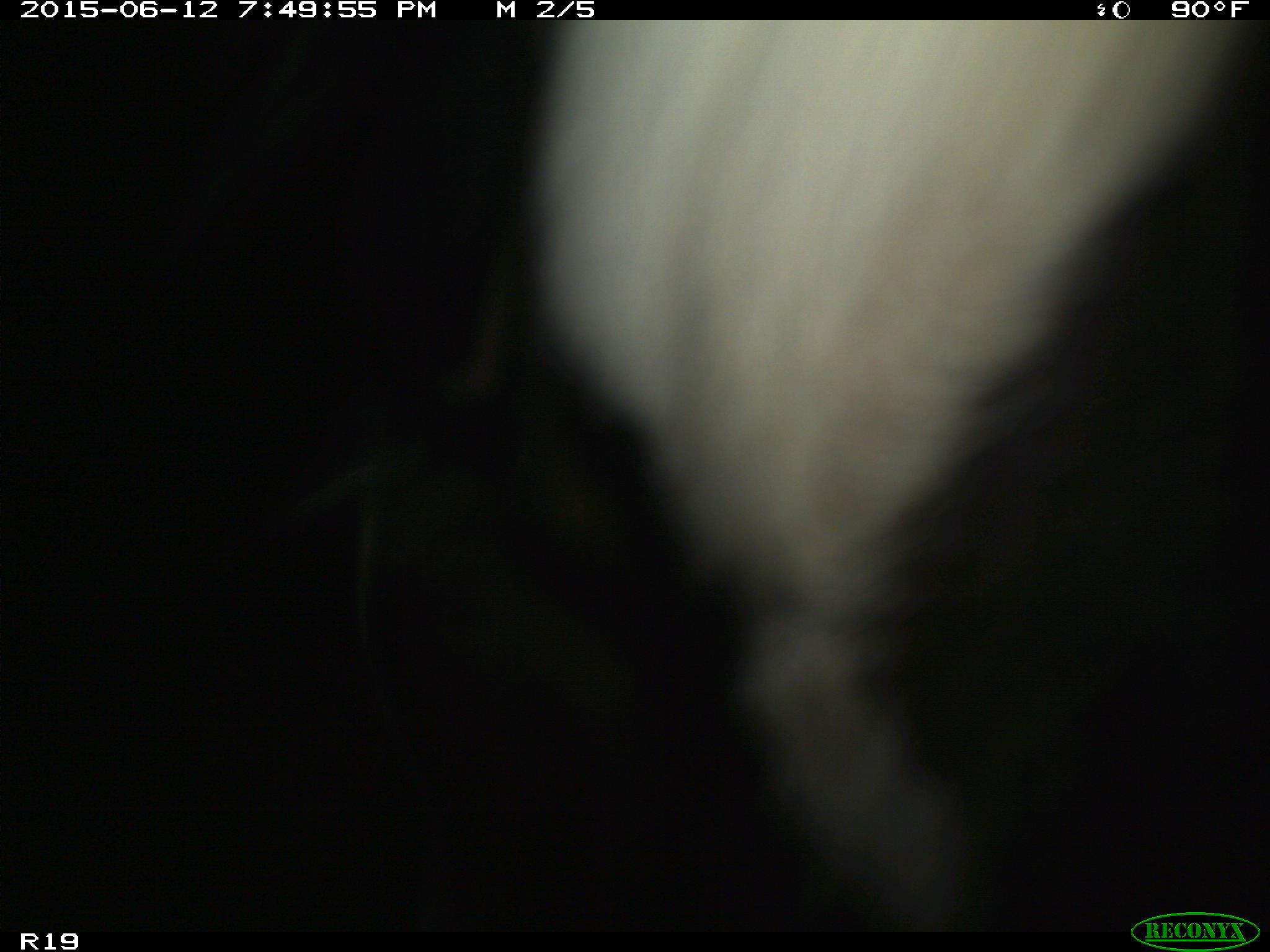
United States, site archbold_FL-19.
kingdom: Animalia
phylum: Chordata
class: Mammalia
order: Artiodactyla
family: Bovidae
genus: Bos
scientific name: Bos taurus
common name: domestic cow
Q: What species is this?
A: Bos taurus (domestic cow).